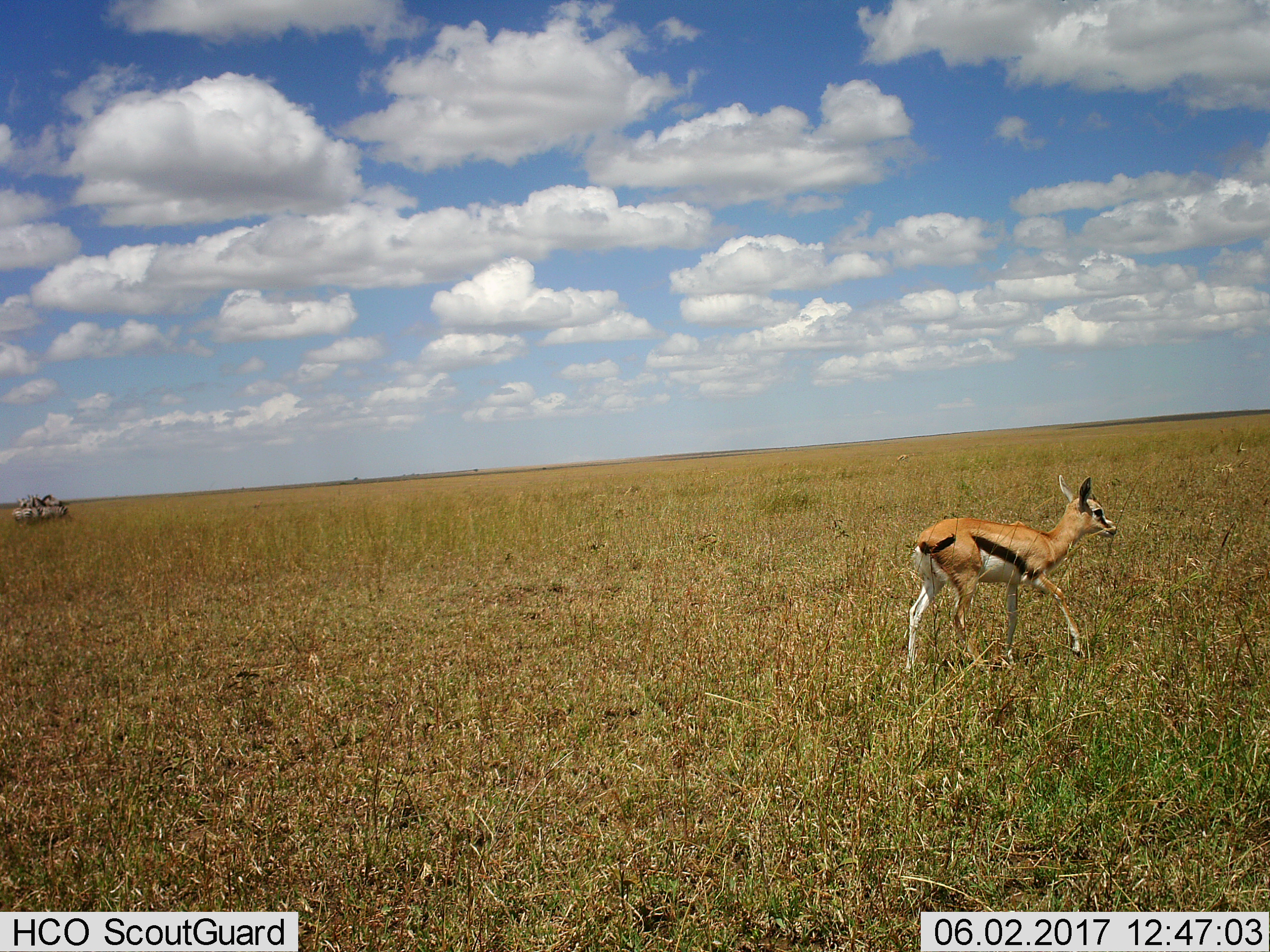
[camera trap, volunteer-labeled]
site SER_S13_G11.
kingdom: Animalia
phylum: Chordata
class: Mammalia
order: Artiodactyla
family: Bovidae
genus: Eudorcas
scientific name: Eudorcas thomsonii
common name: thomson's gazelle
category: gazellethomsons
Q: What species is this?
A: Gazellethomsons (thomson's gazelle) (Eudorcas thomsonii).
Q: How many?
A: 1.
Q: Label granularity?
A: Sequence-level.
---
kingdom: Animalia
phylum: Chordata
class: Mammalia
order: Perissodactyla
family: Equidae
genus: Equus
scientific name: Equus quagga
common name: plains zebra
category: zebraplains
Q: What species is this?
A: Zebraplains (plains zebra) (Equus quagga).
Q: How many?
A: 4.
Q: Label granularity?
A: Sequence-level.